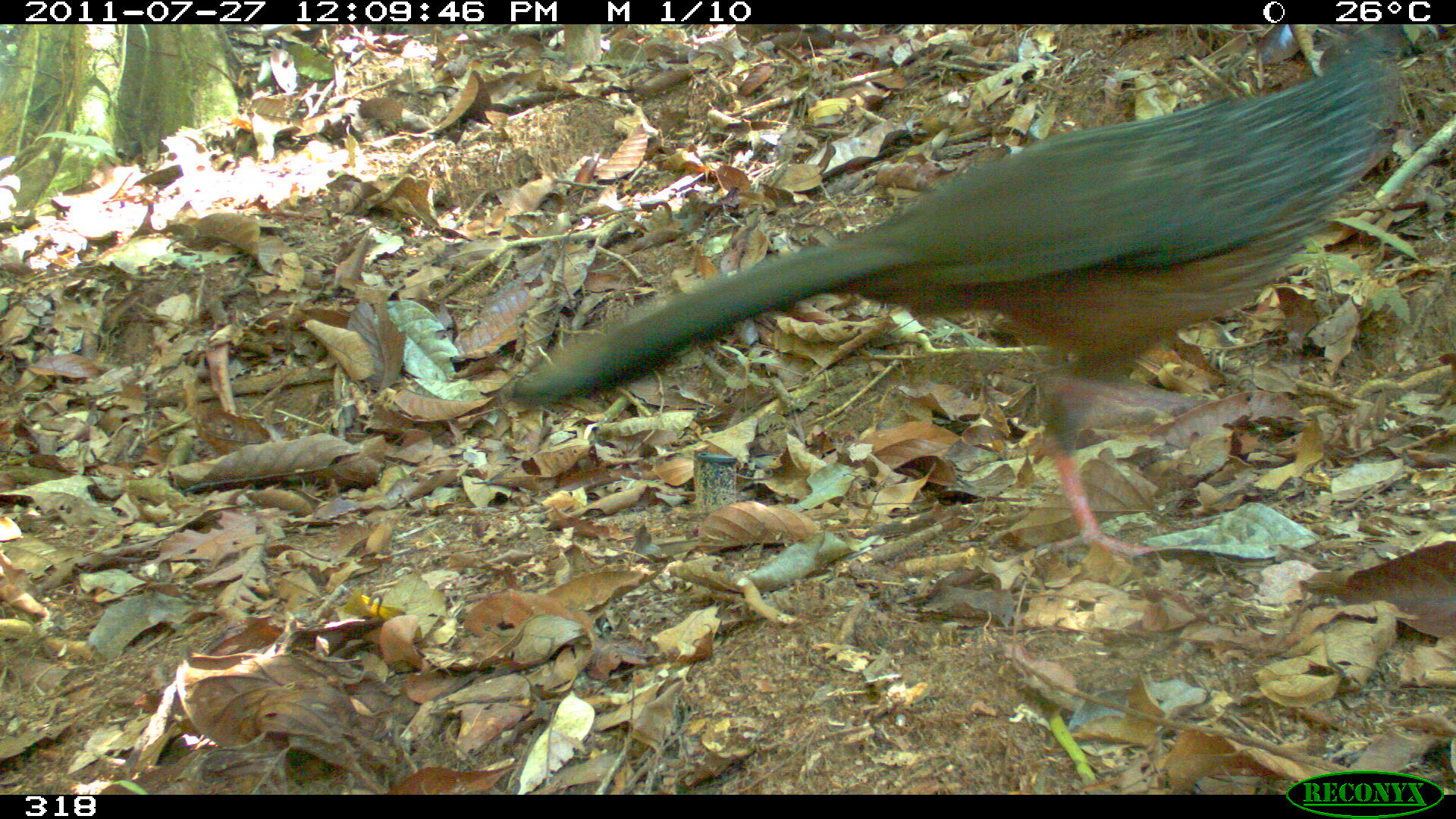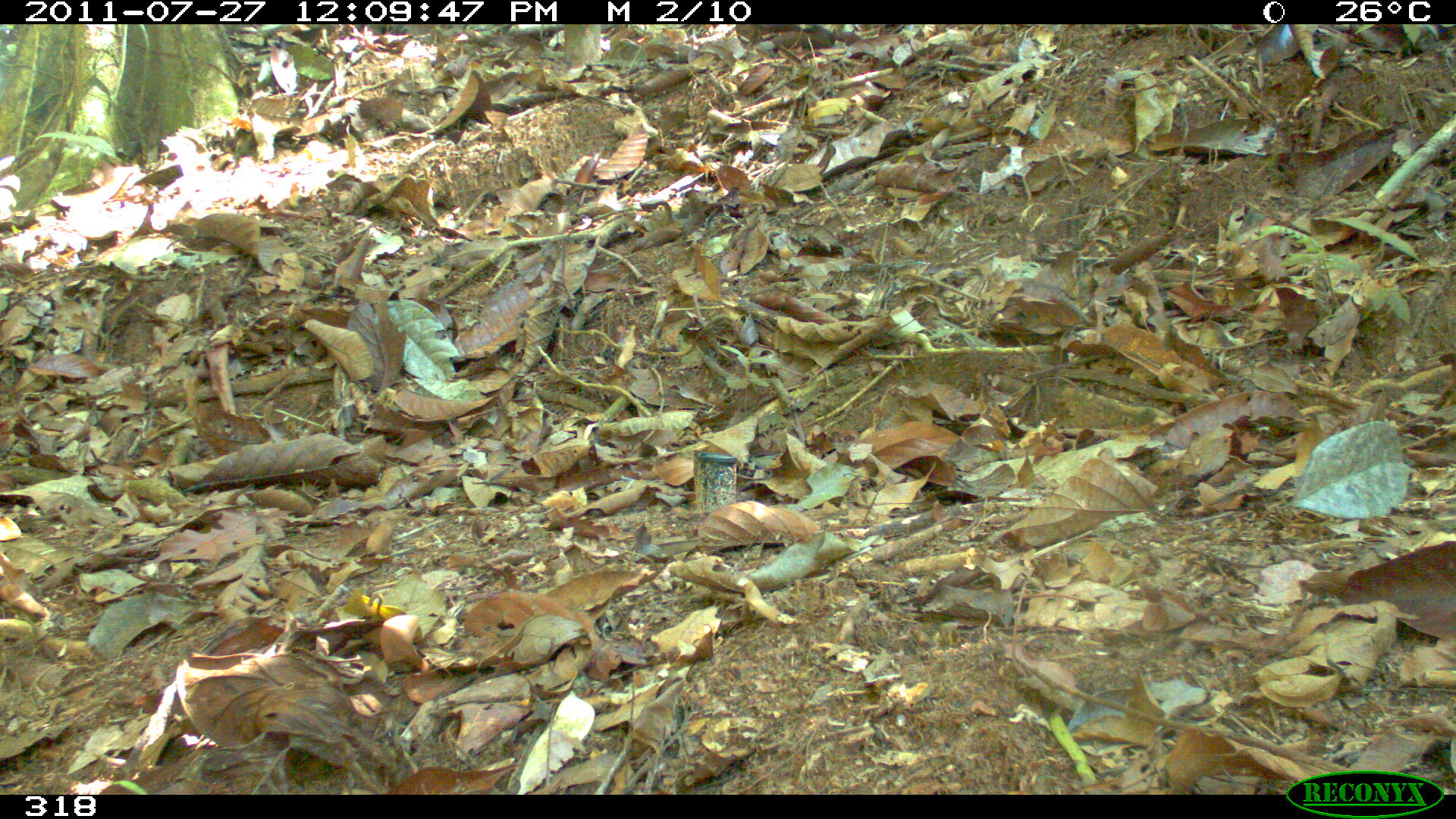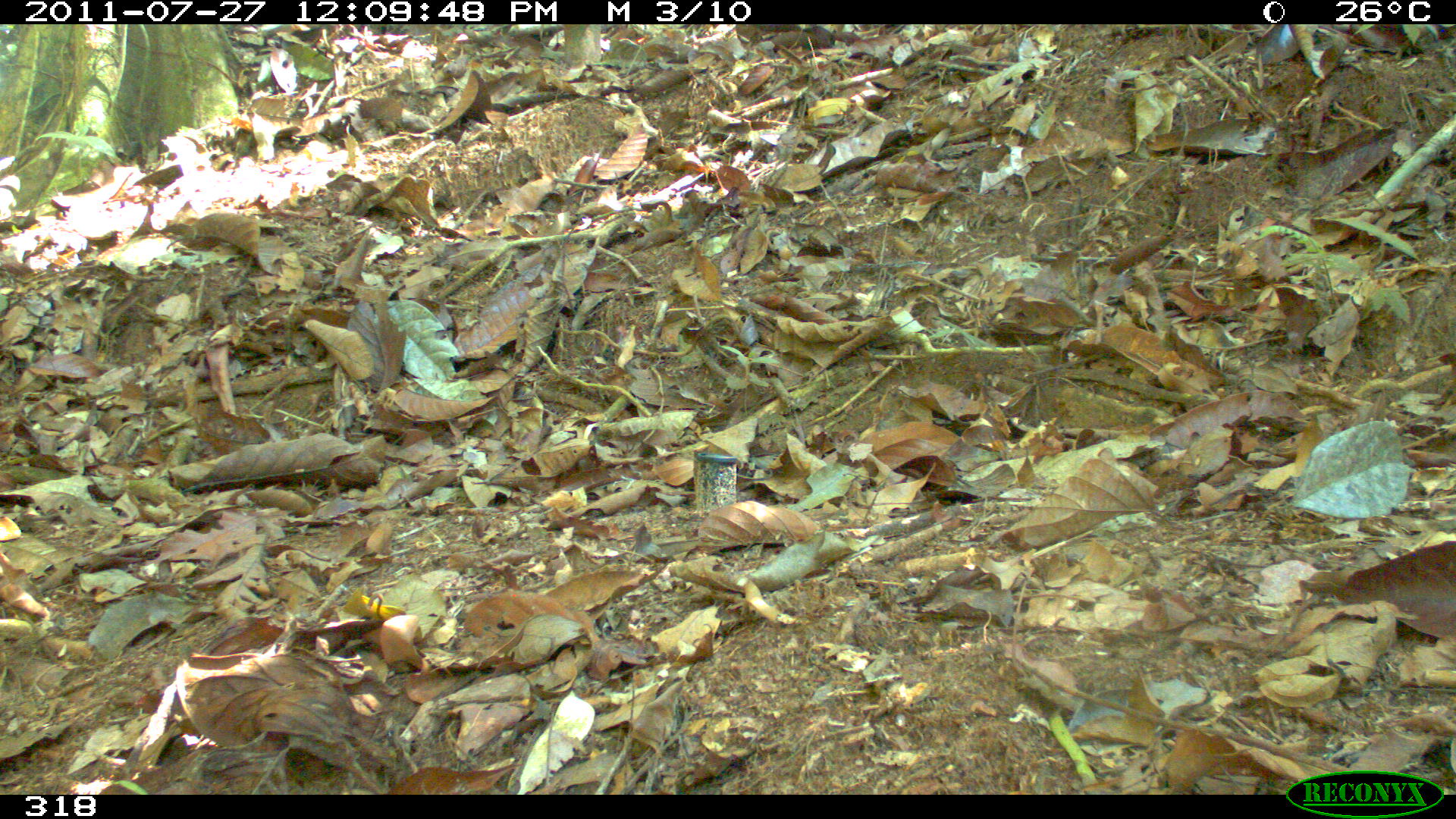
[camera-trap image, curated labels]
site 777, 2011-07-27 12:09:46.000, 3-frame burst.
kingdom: Animalia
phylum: Chordata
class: Aves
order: Galliformes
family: Cracidae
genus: Penelope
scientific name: Penelope jacquacu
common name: spix's guan